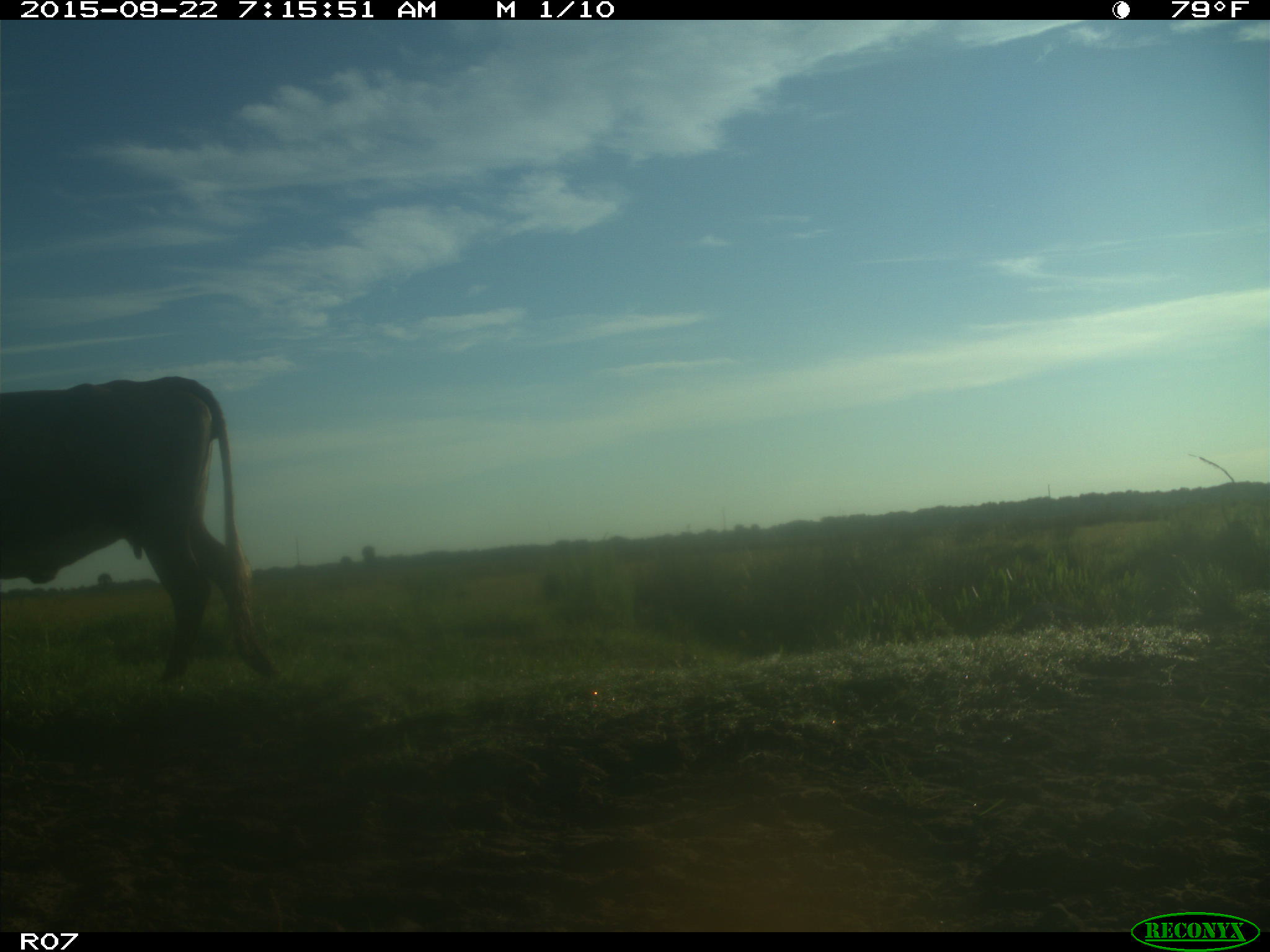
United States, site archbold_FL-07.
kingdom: Animalia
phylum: Chordata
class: Mammalia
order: Artiodactyla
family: Bovidae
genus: Bos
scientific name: Bos taurus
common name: domestic cow